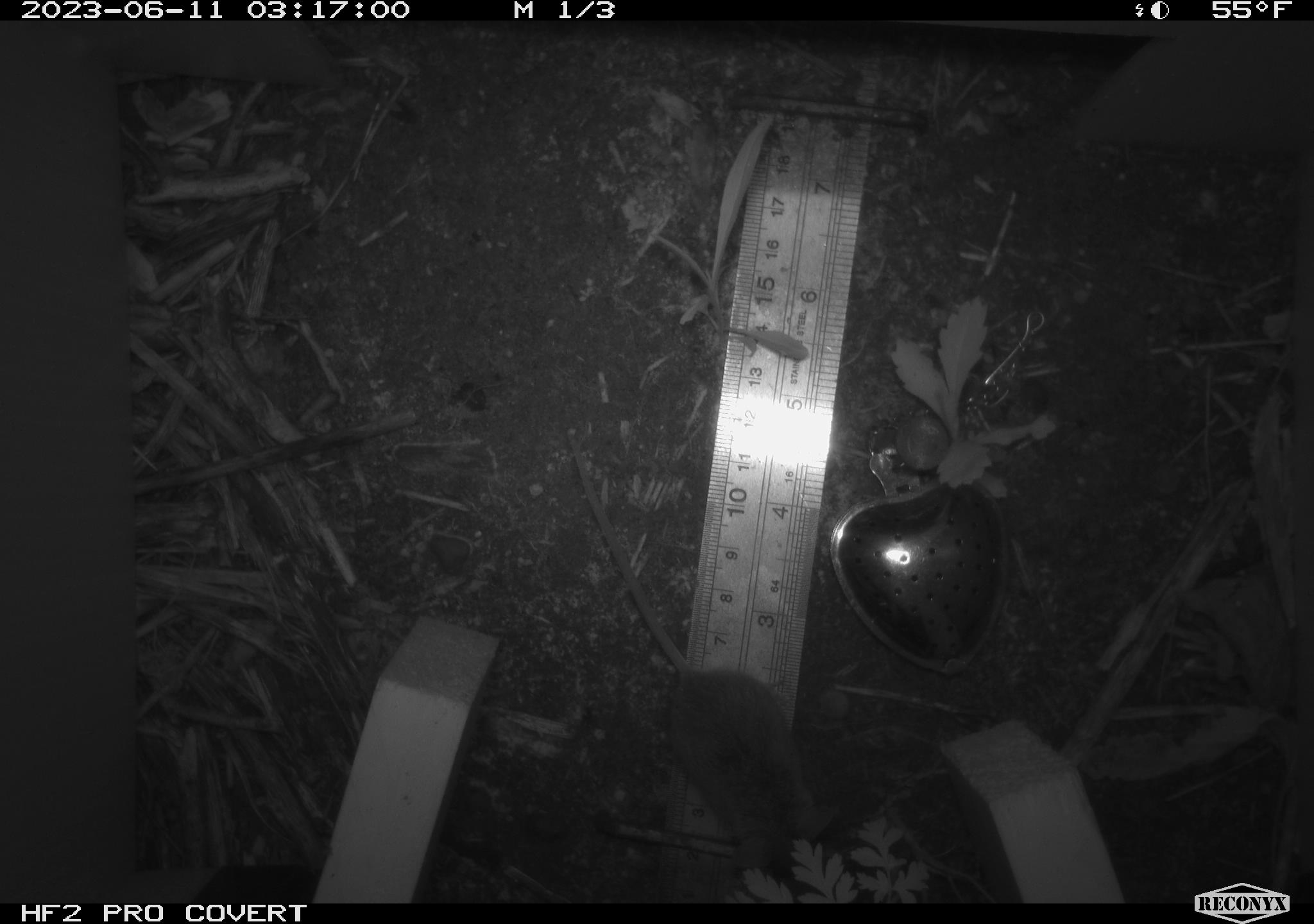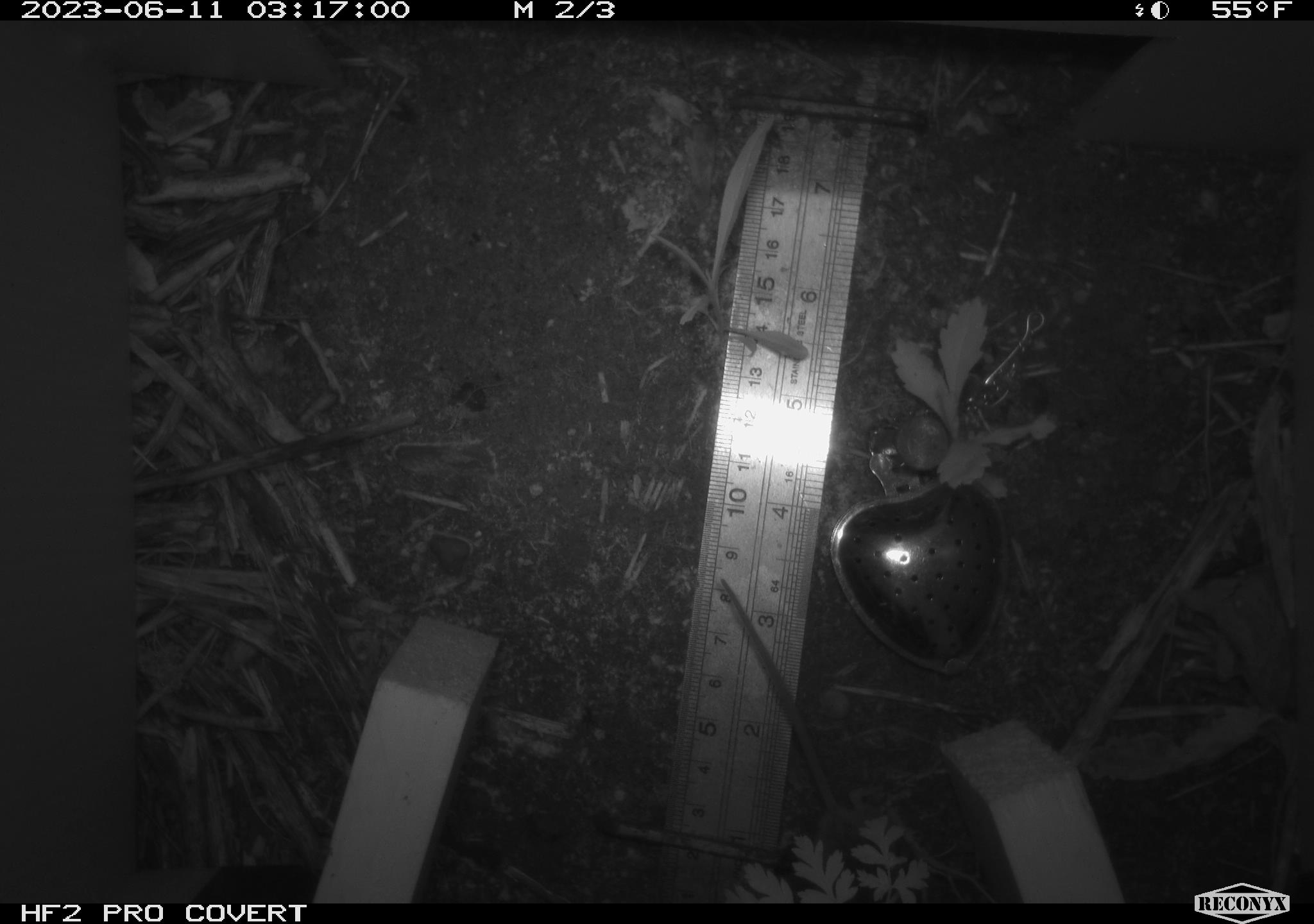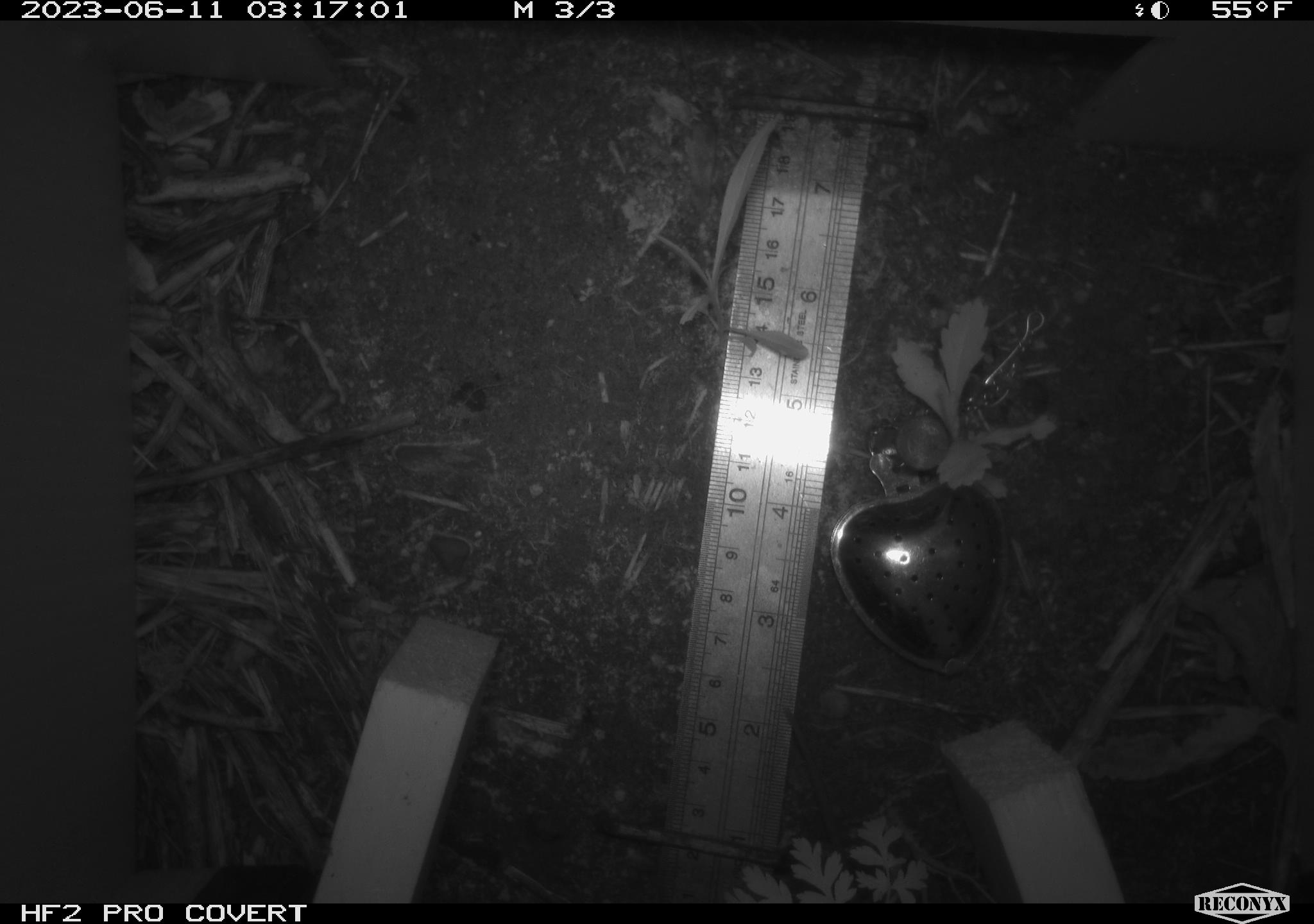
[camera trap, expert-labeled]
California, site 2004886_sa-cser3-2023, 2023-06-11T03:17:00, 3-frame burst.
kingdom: Animalia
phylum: Chordata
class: Mammalia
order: Rodentia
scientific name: Rodentia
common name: mouse species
Mouse species (Rodentia).